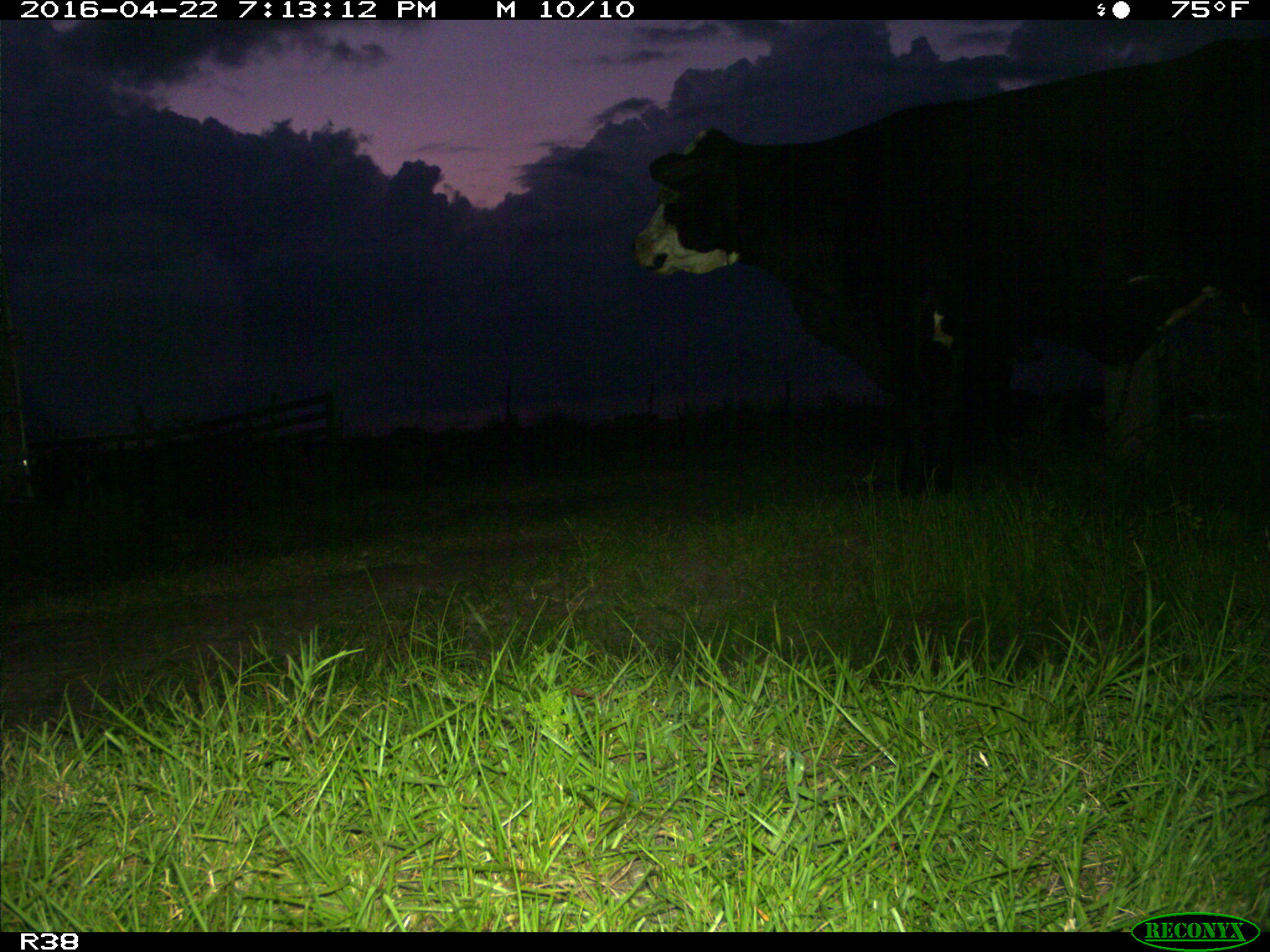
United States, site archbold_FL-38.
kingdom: Animalia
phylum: Chordata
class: Mammalia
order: Artiodactyla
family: Bovidae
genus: Bos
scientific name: Bos taurus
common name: domestic cow